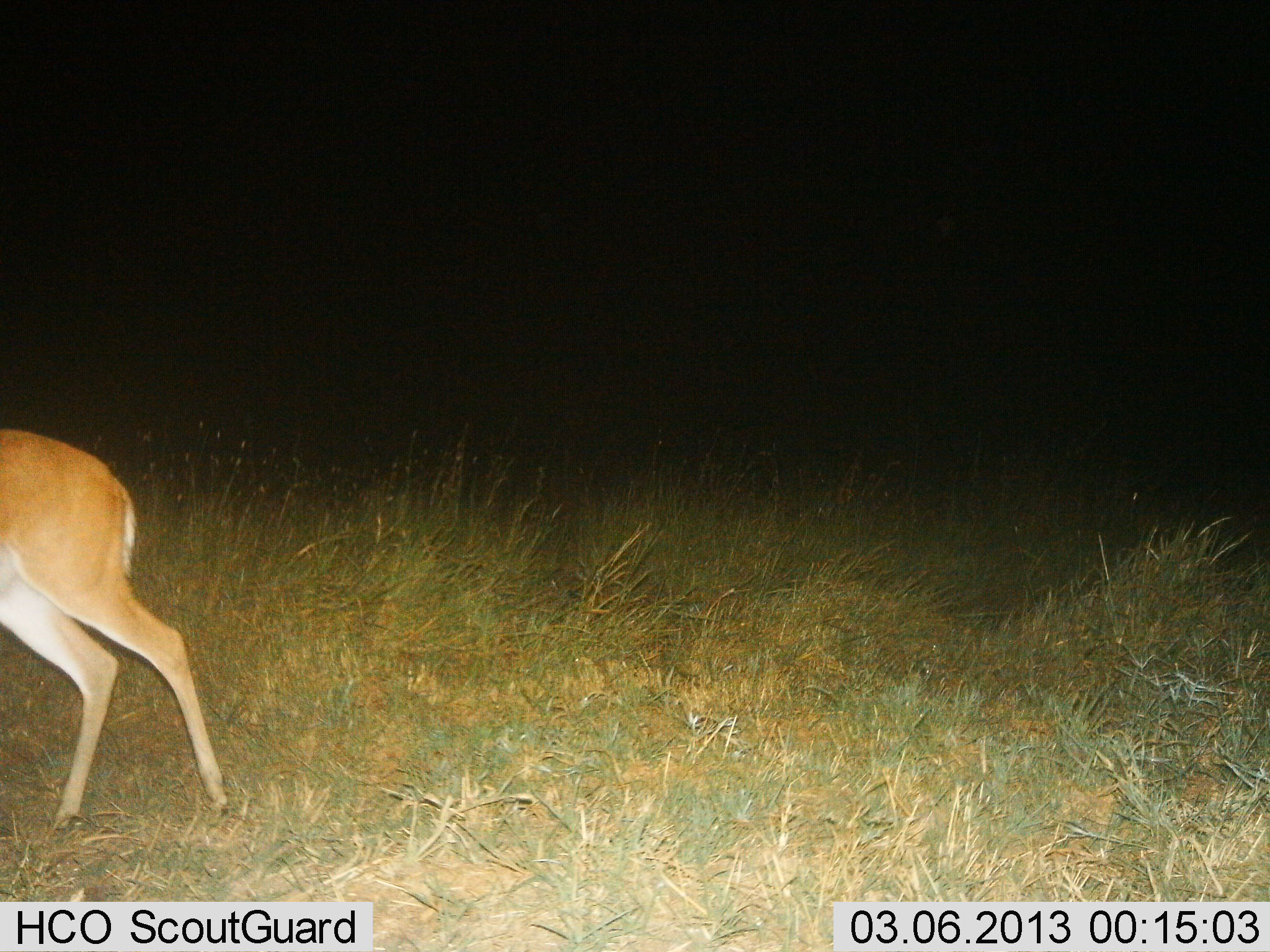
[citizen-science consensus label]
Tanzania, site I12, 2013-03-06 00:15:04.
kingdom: Animalia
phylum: Chordata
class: Mammalia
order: Artiodactyla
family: Bovidae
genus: Redunca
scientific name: Redunca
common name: reedbuck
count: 1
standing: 21%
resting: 0%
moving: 79%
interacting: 0%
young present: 0%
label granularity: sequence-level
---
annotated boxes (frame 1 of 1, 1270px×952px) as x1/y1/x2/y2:
animal: 0/426/238/837